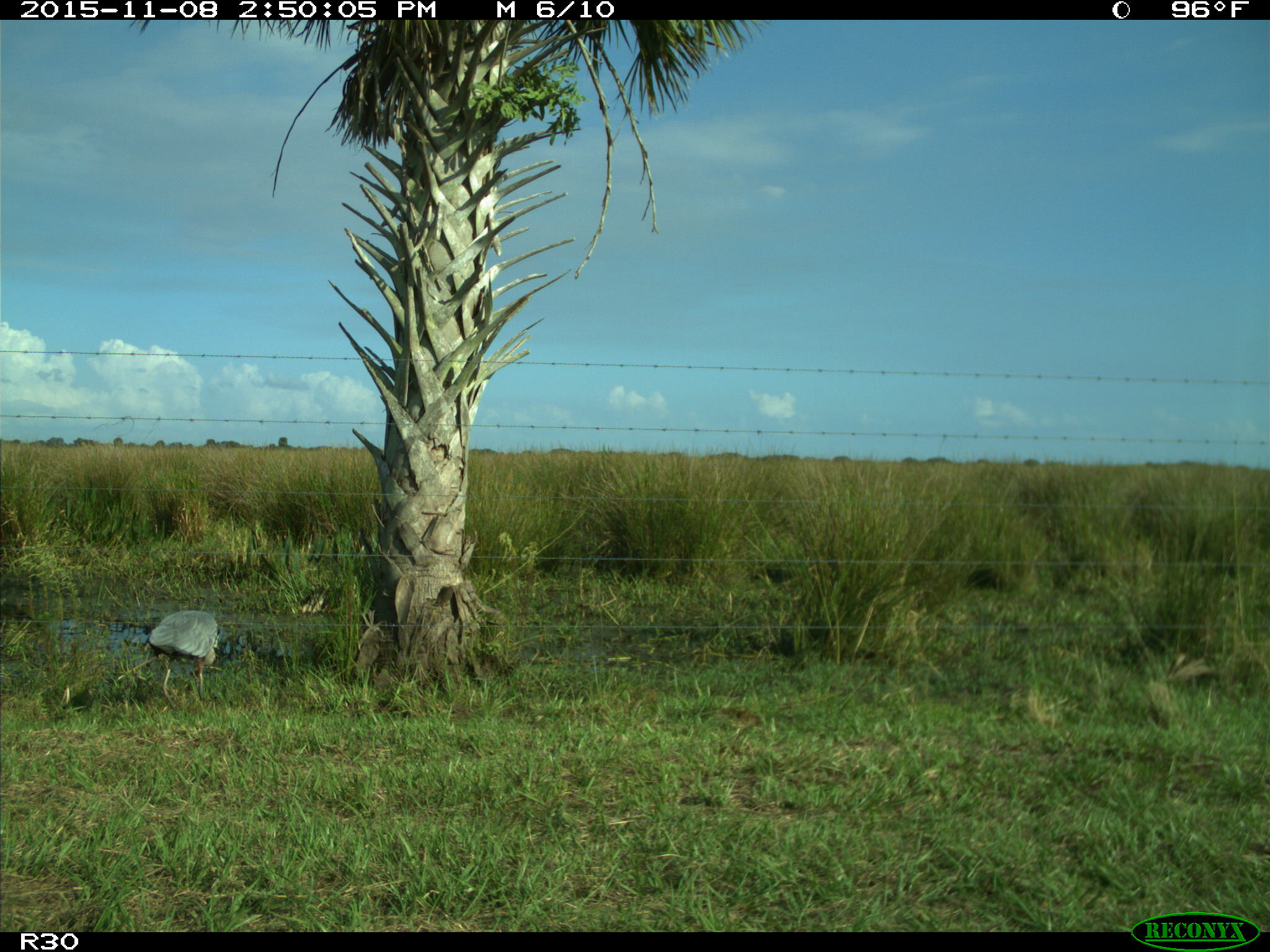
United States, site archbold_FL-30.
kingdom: Animalia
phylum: Chordata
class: Aves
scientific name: Aves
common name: birds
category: unidentified bird